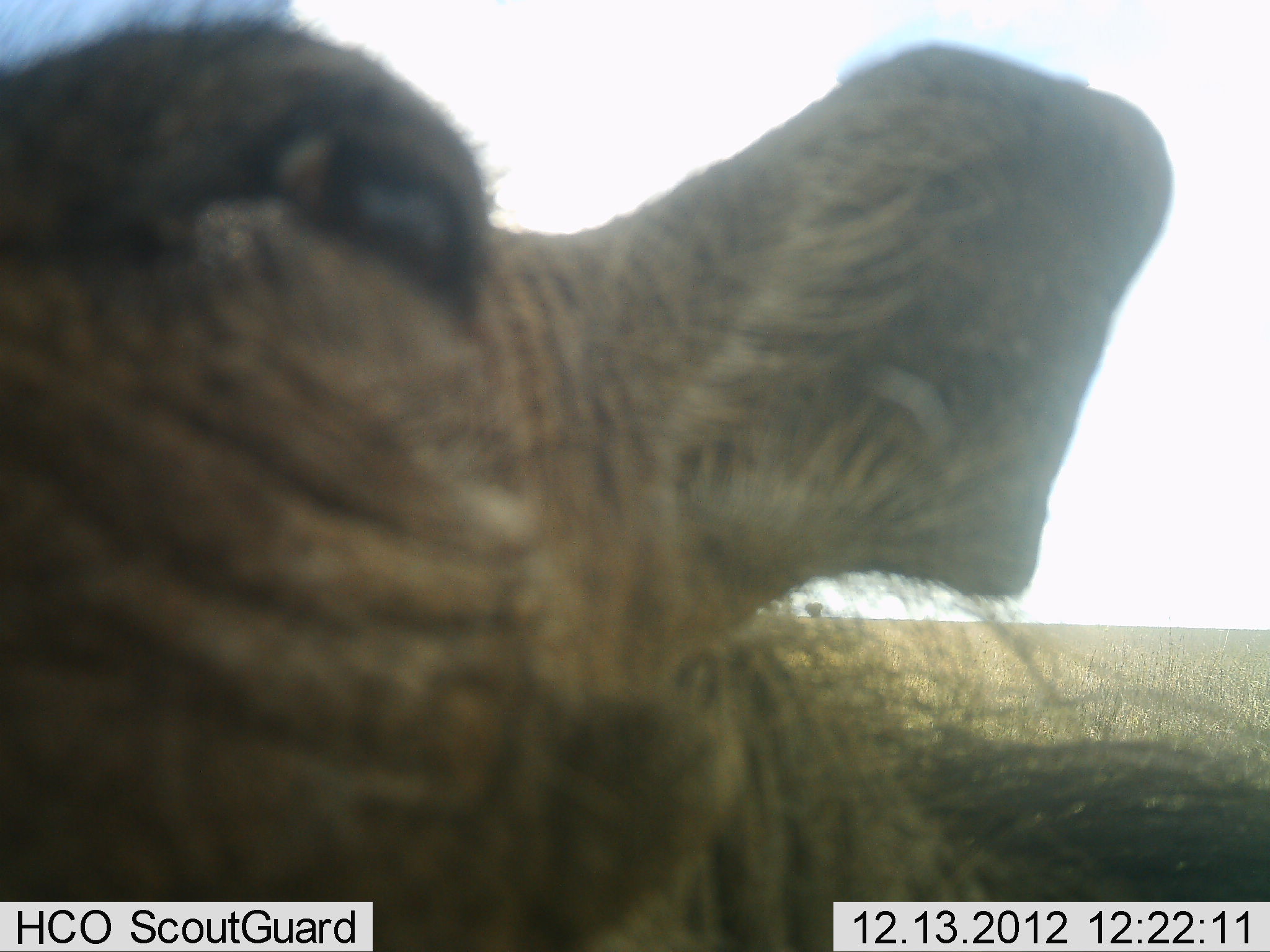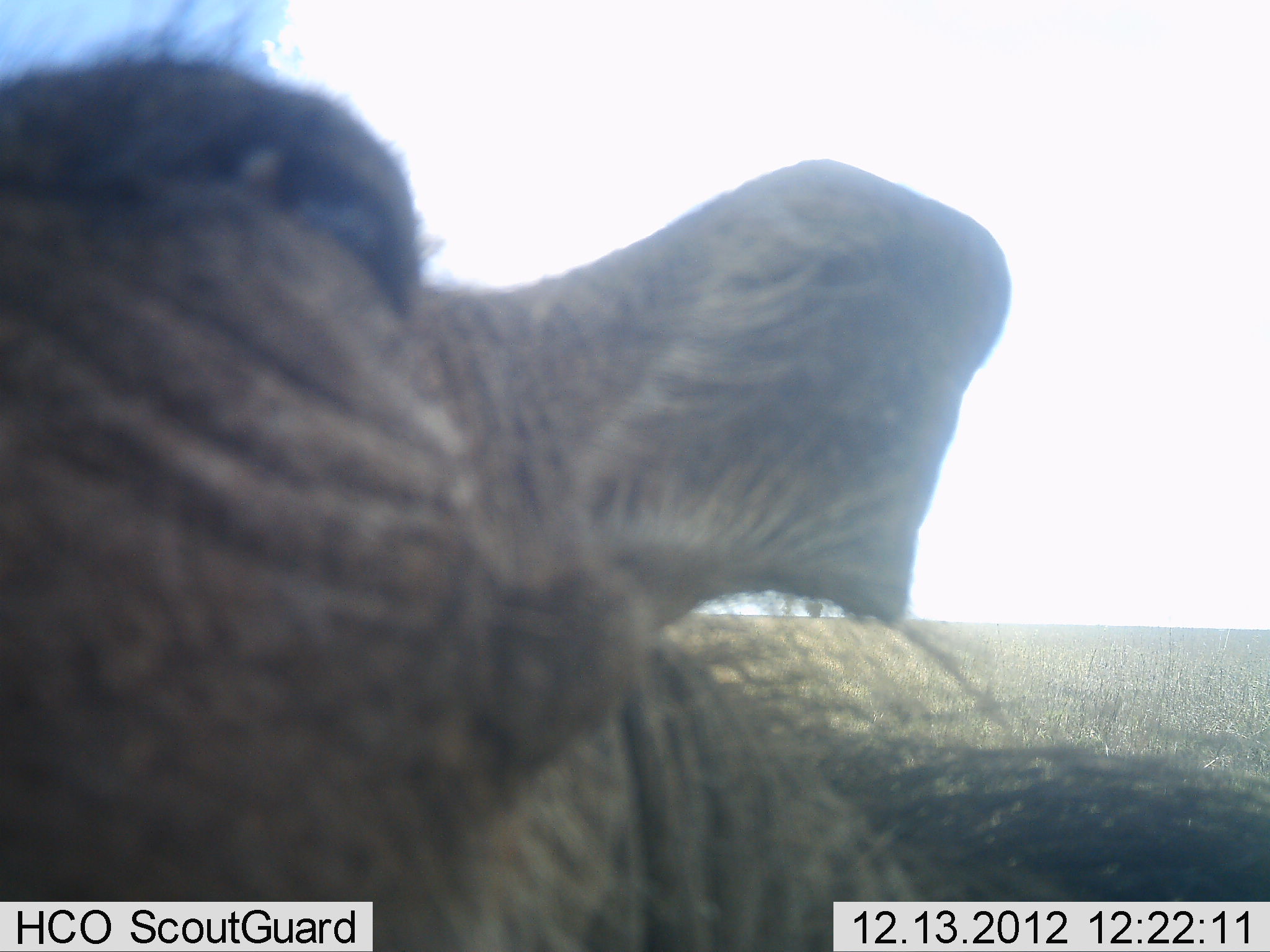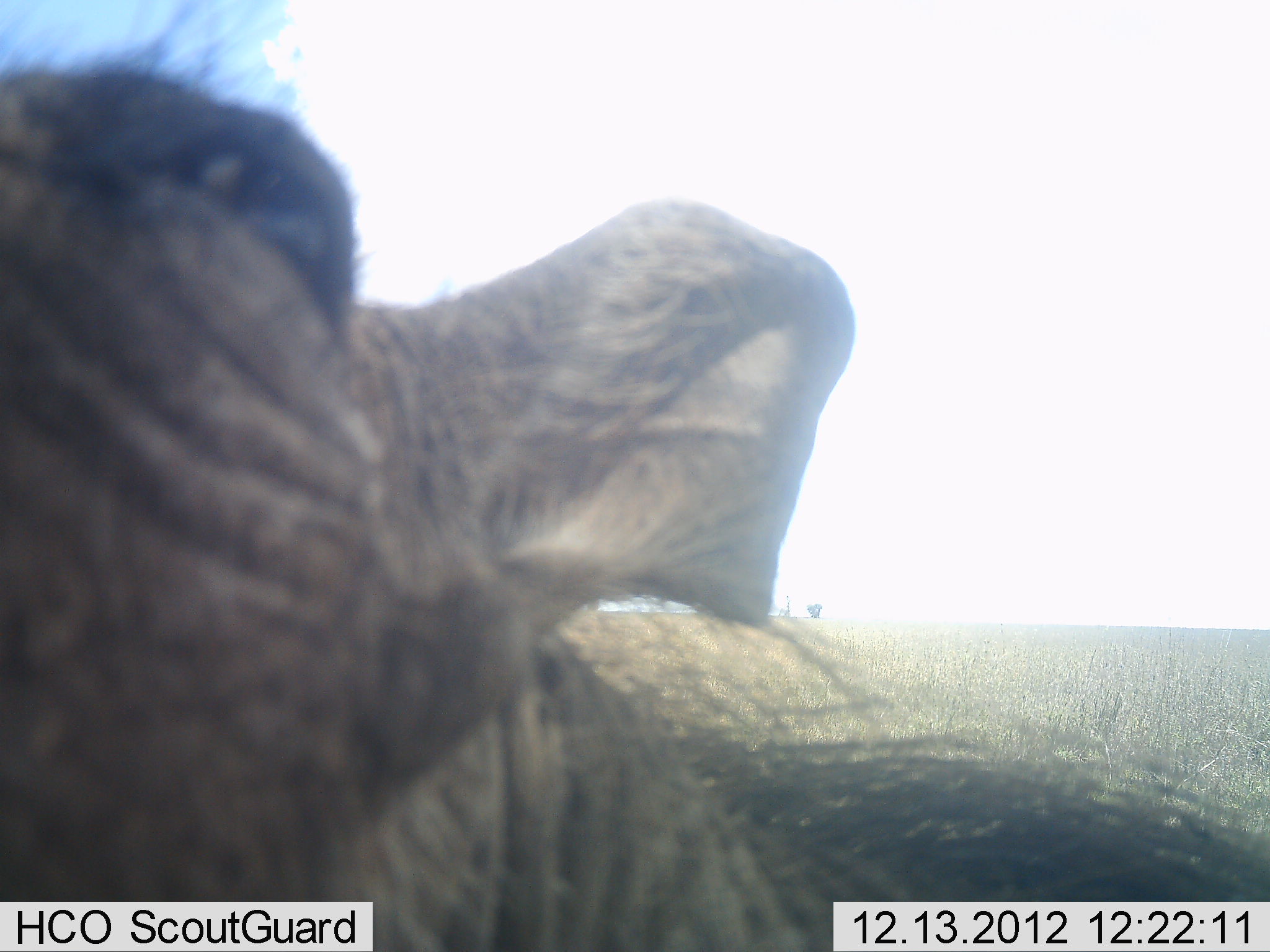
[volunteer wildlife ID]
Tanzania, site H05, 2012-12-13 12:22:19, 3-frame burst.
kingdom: Animalia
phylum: Chordata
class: Mammalia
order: Artiodactyla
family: Suidae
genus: Phacochoerus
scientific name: Phacochoerus africanus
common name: warthog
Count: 1.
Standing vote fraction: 80%.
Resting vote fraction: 10%.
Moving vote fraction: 10%.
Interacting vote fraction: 10%.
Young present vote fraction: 0%.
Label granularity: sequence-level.